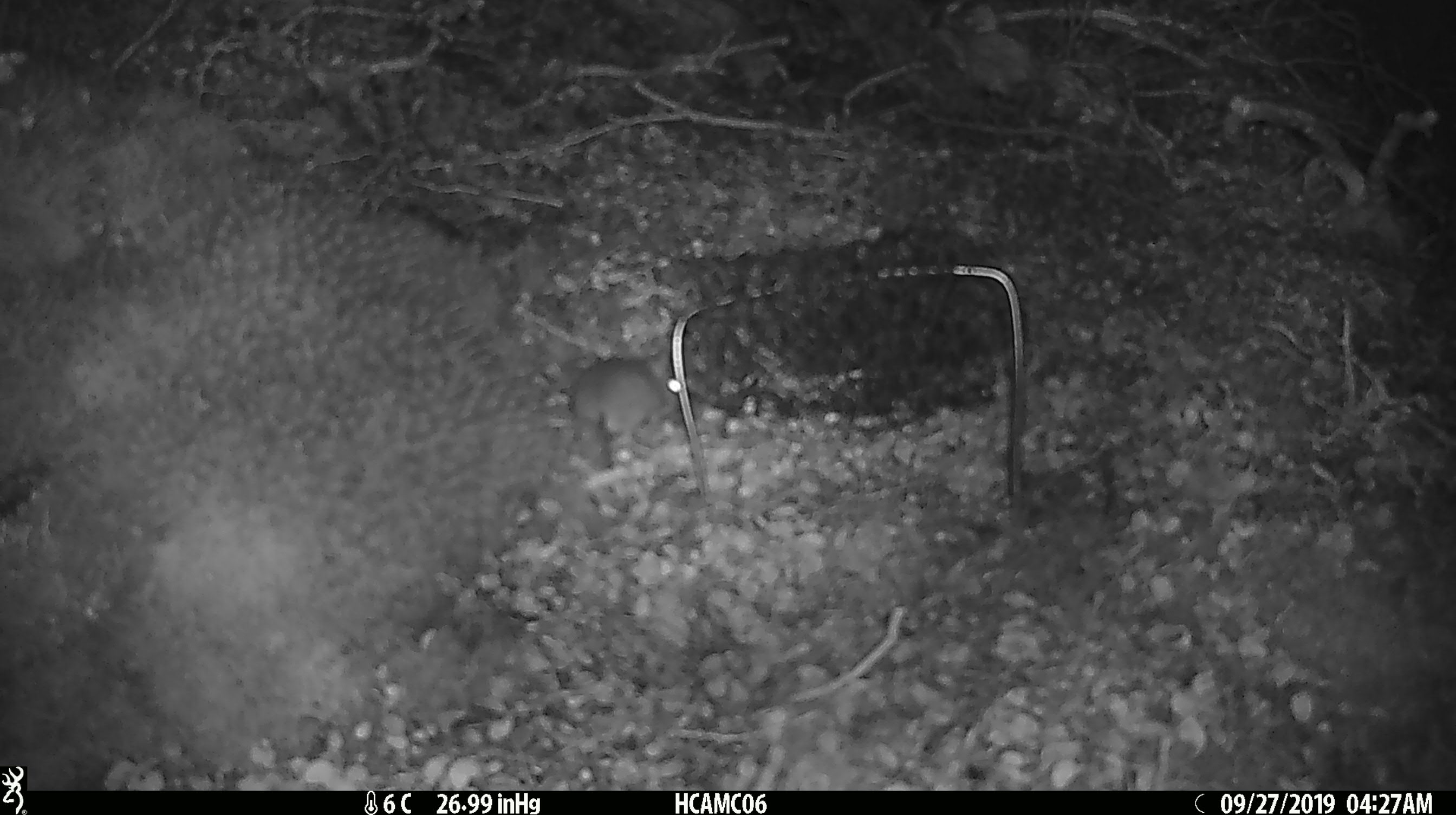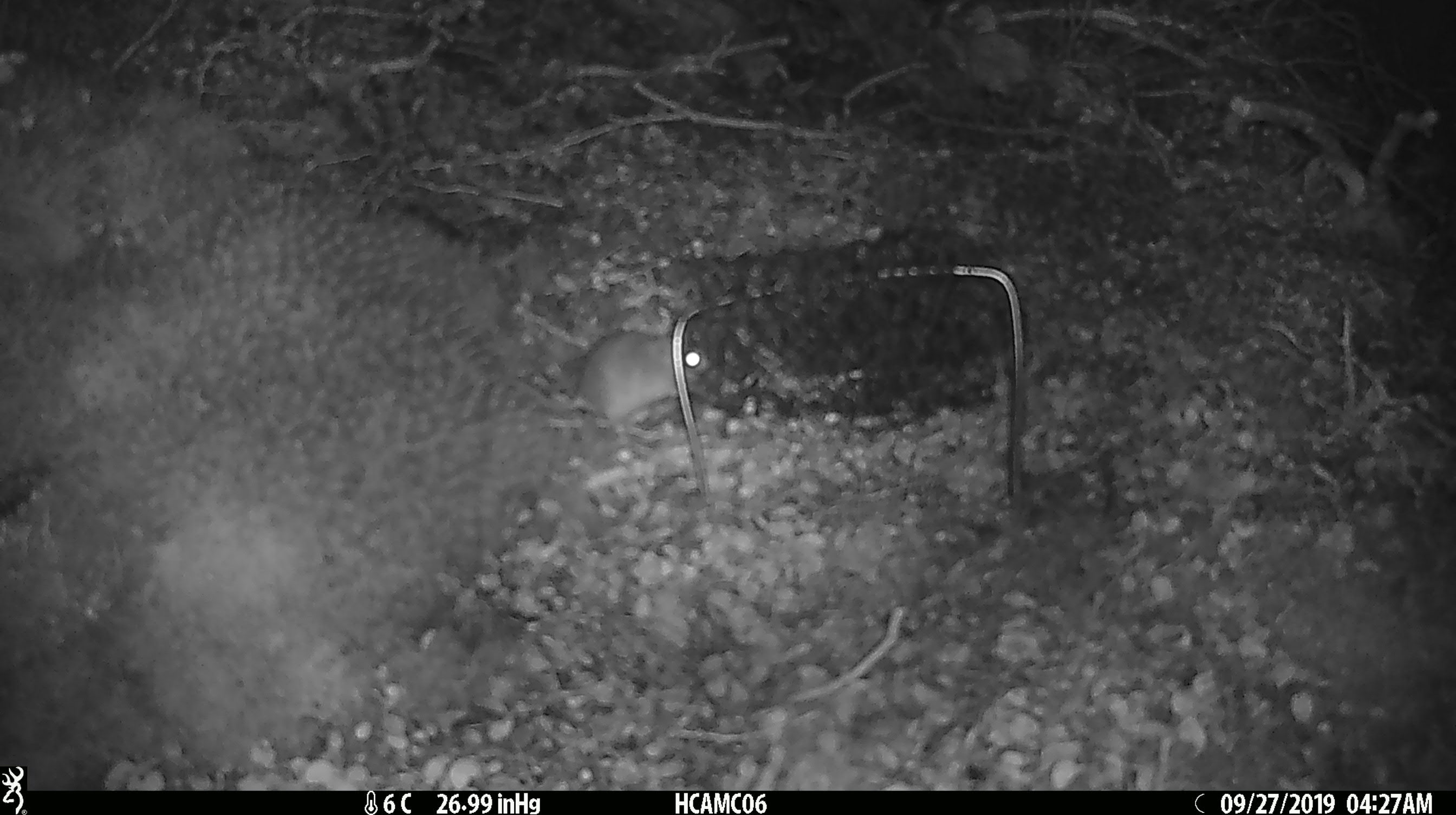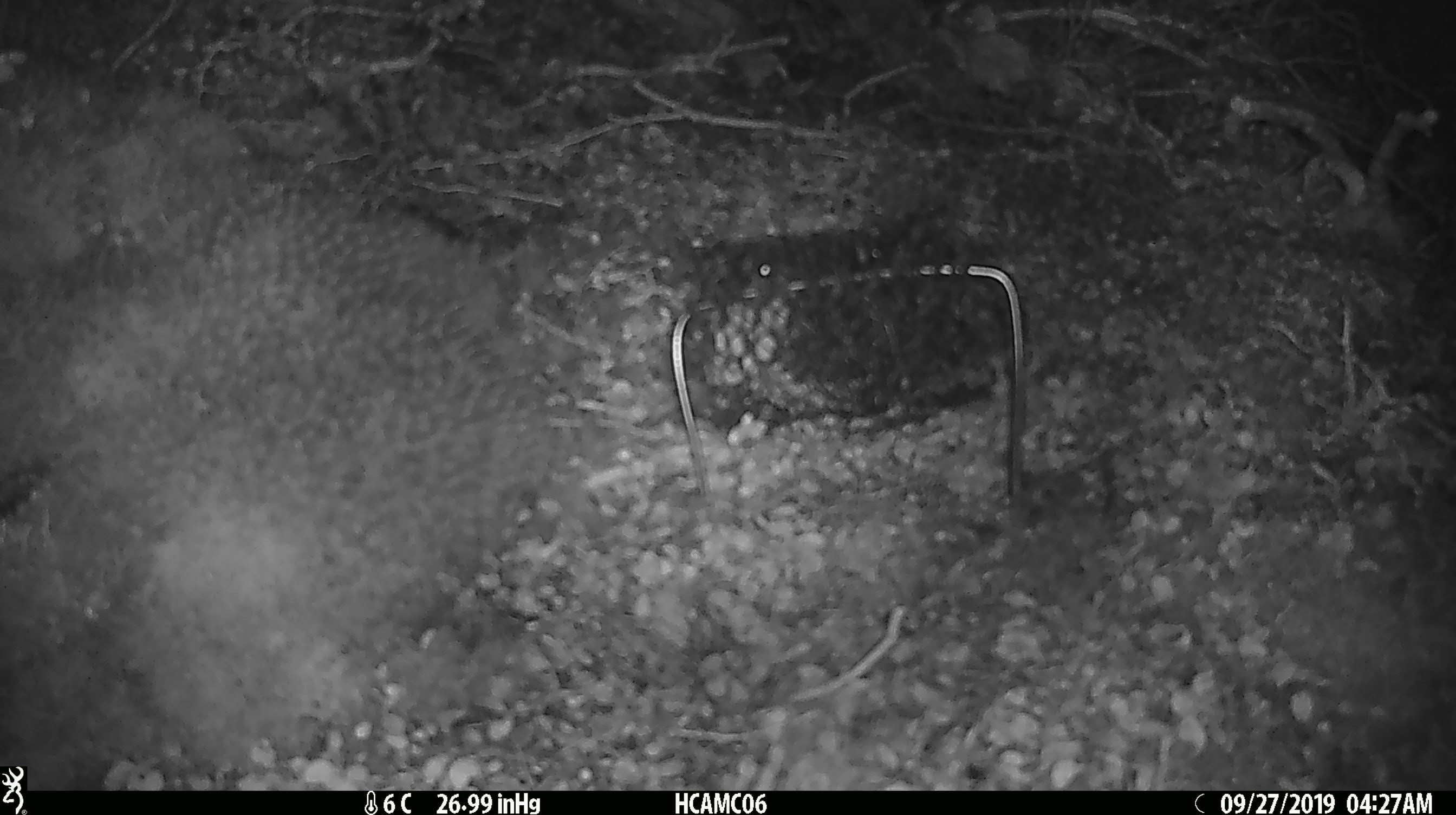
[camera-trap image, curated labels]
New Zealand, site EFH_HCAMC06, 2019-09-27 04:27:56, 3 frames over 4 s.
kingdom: Animalia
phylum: Chordata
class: Mammalia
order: Rodentia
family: Muridae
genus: Mus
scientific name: Mus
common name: mouse